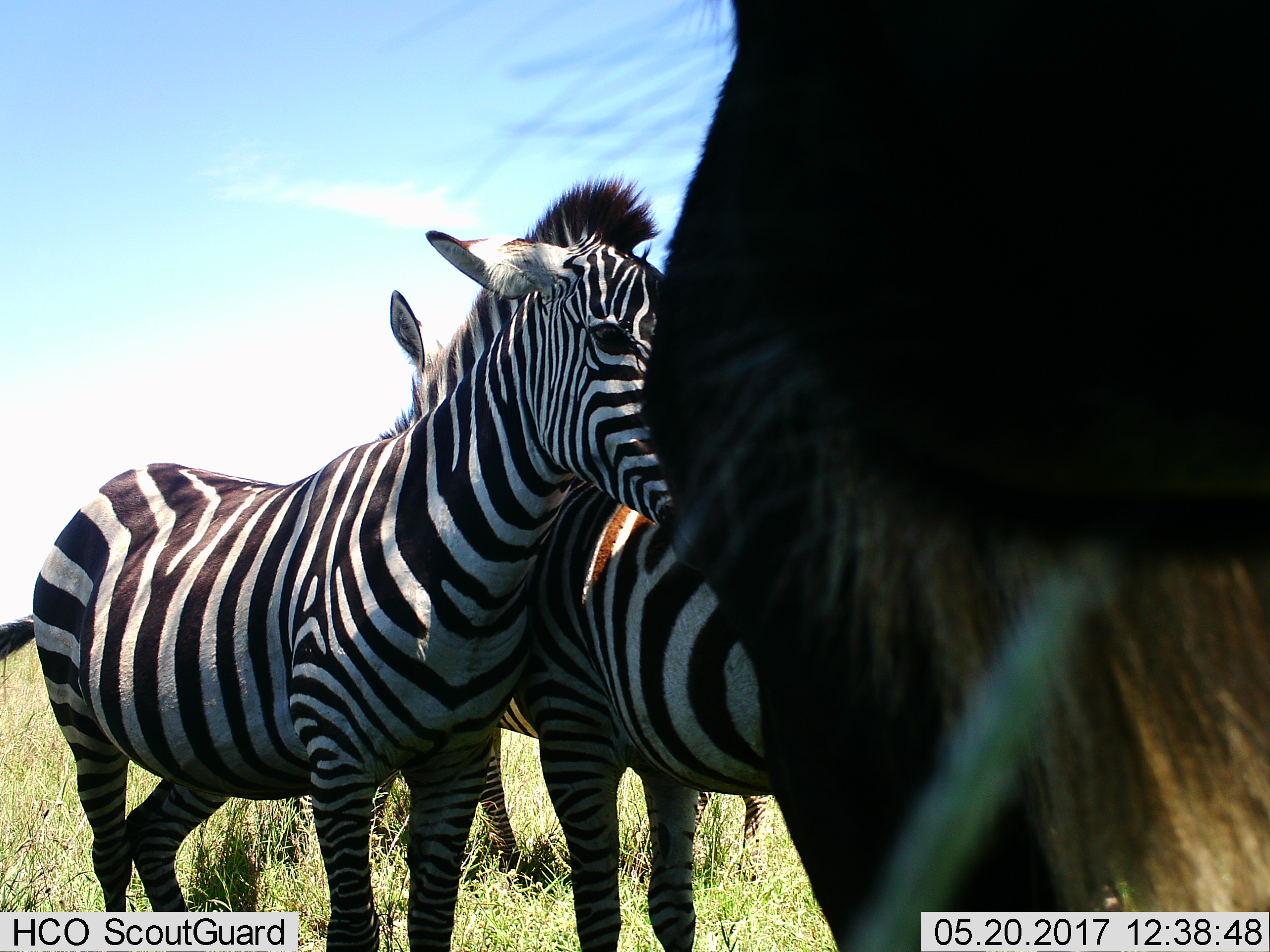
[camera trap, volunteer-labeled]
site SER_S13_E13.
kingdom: Animalia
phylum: Chordata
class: Mammalia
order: Perissodactyla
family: Equidae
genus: Equus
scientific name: Equus quagga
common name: plains zebra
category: zebraplains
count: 3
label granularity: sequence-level